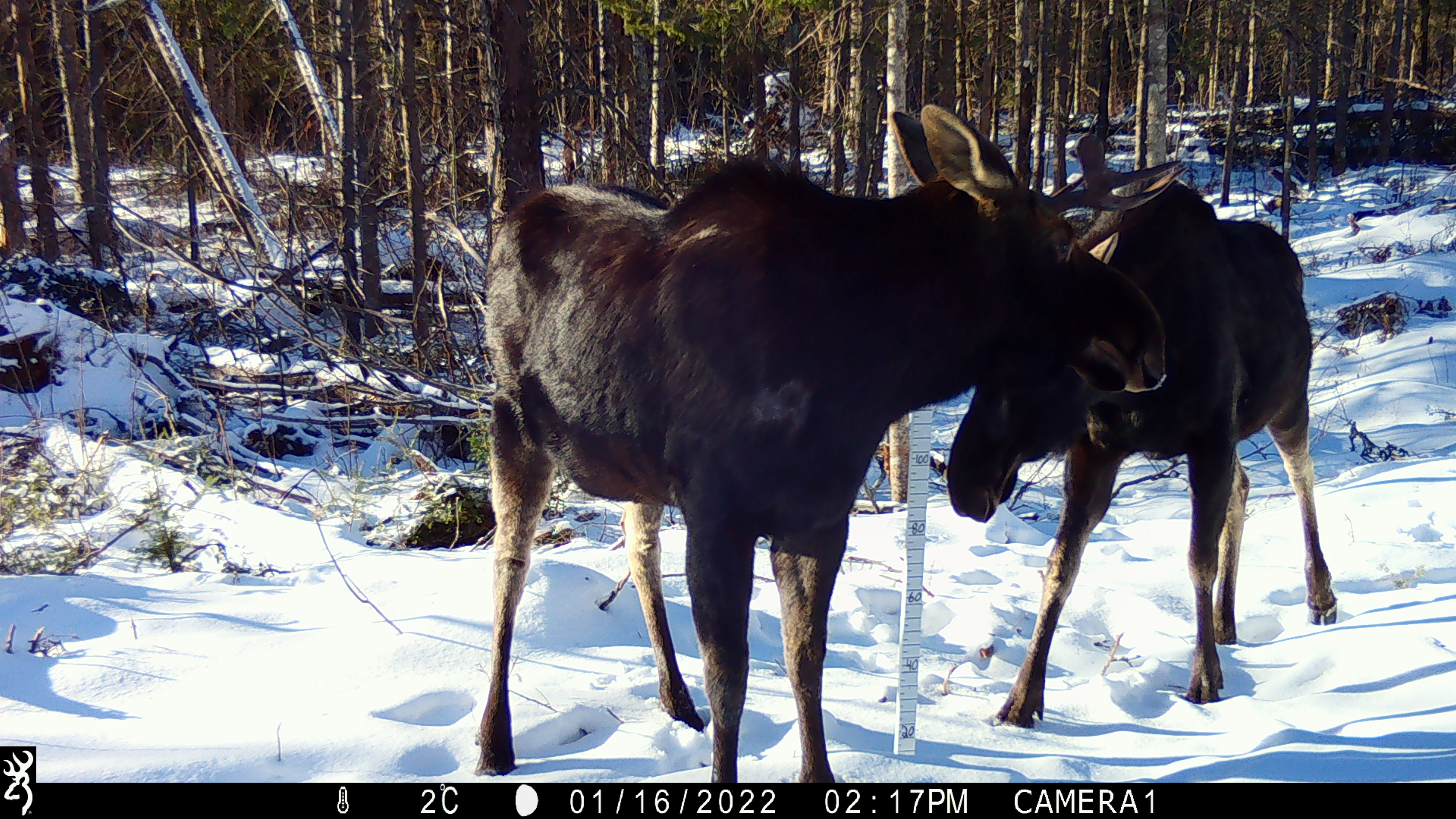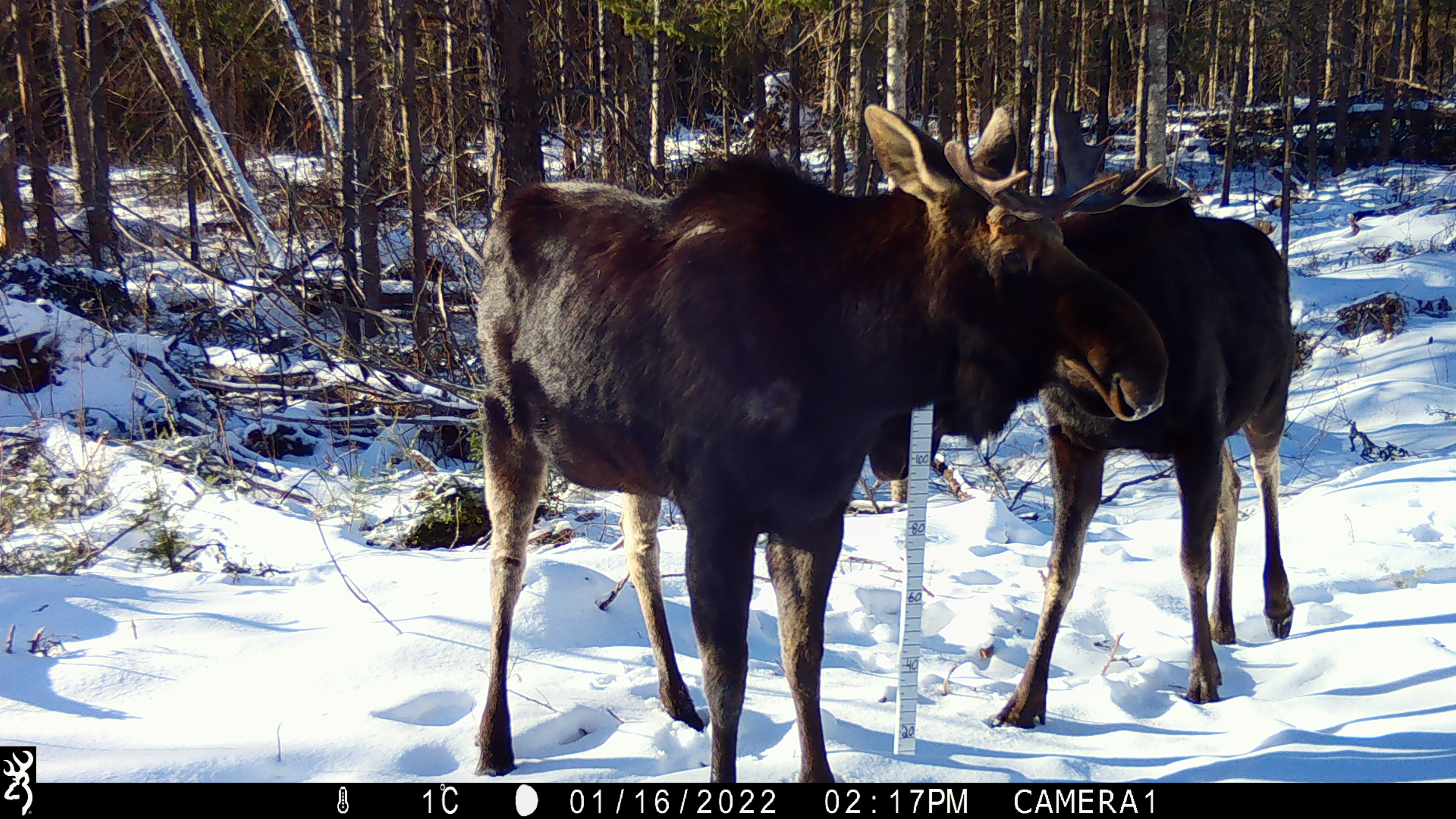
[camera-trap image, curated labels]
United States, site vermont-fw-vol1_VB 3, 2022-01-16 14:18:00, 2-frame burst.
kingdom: Animalia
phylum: Chordata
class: Mammalia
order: Artiodactyla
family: Cervidae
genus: Alces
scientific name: Alces alces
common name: moose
Moose (Alces alces).